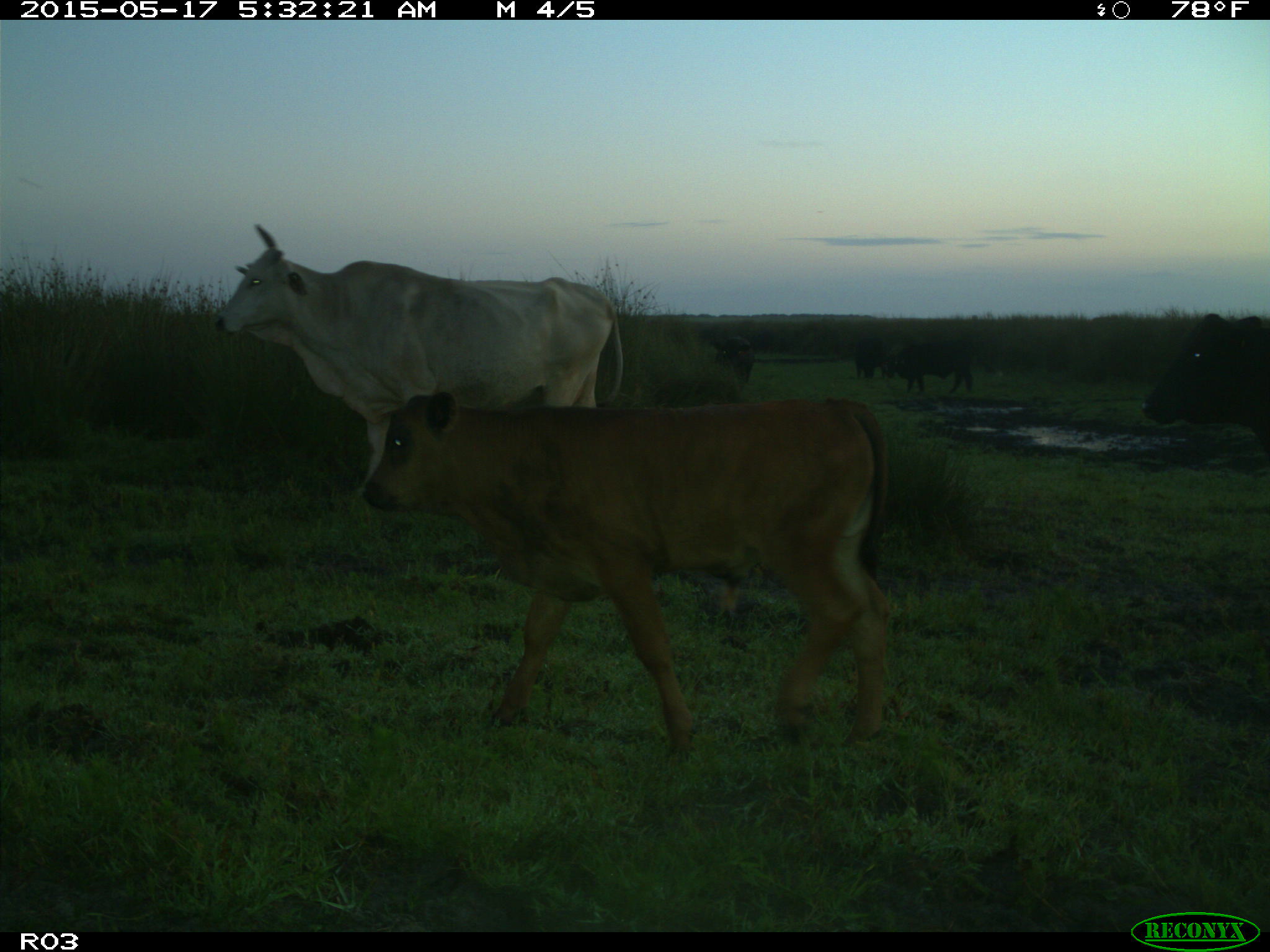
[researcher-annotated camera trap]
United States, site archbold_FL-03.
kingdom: Animalia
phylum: Chordata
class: Mammalia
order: Artiodactyla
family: Bovidae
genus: Bos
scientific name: Bos taurus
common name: domestic cow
Bos taurus (domestic cow).